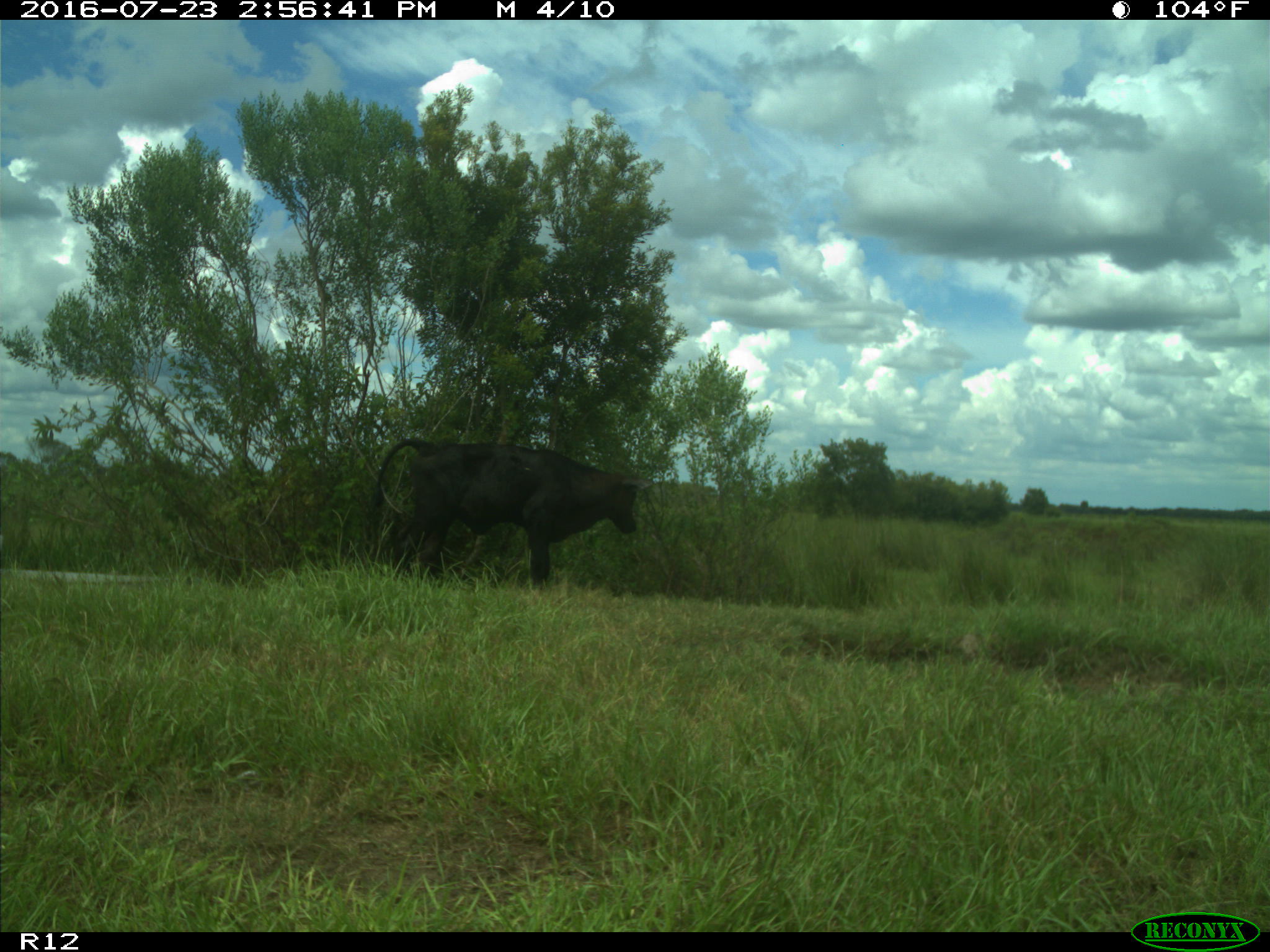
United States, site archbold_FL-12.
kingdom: Animalia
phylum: Chordata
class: Mammalia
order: Artiodactyla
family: Bovidae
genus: Bos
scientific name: Bos taurus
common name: domestic cow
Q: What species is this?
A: Bos taurus (domestic cow).